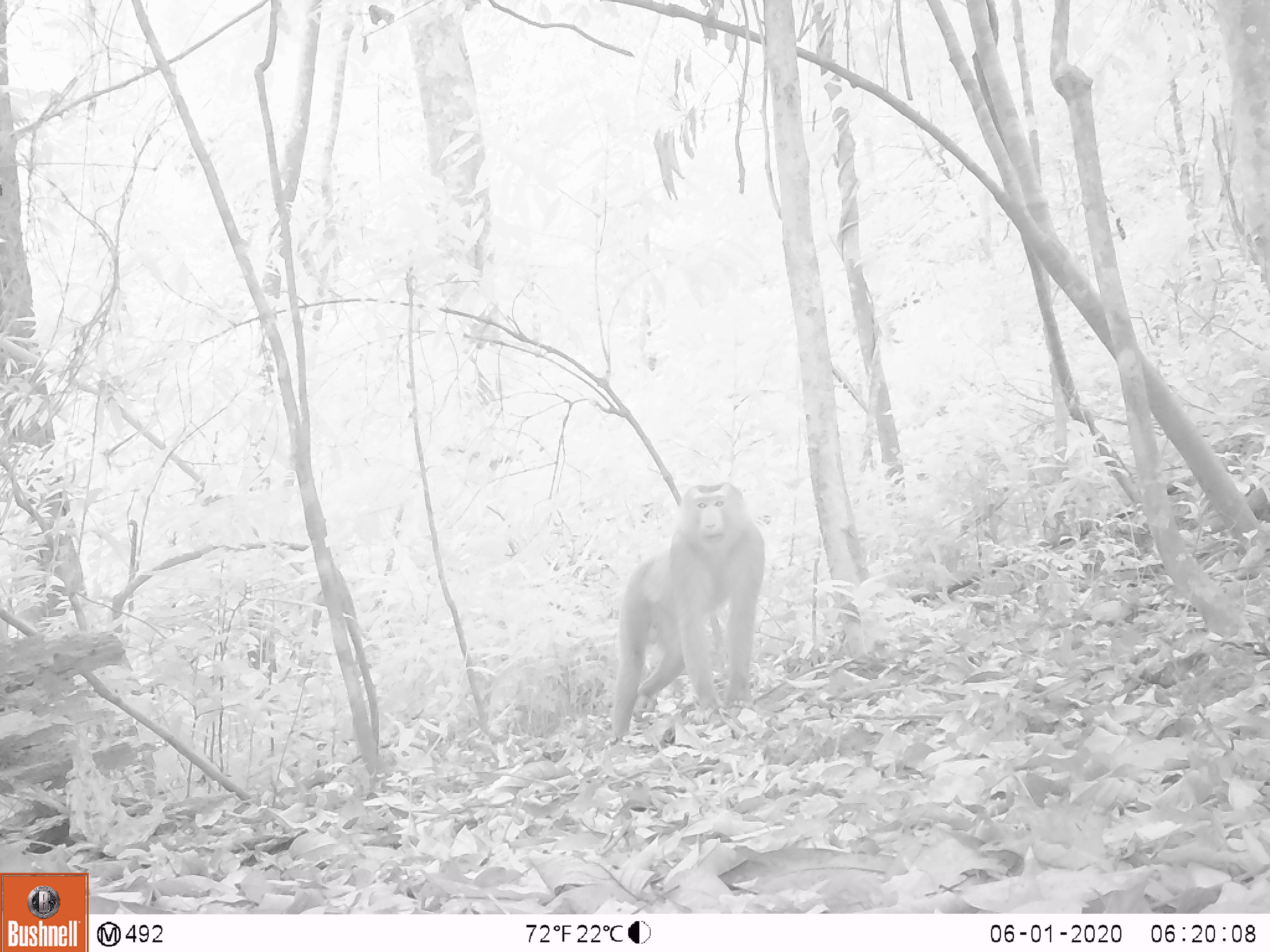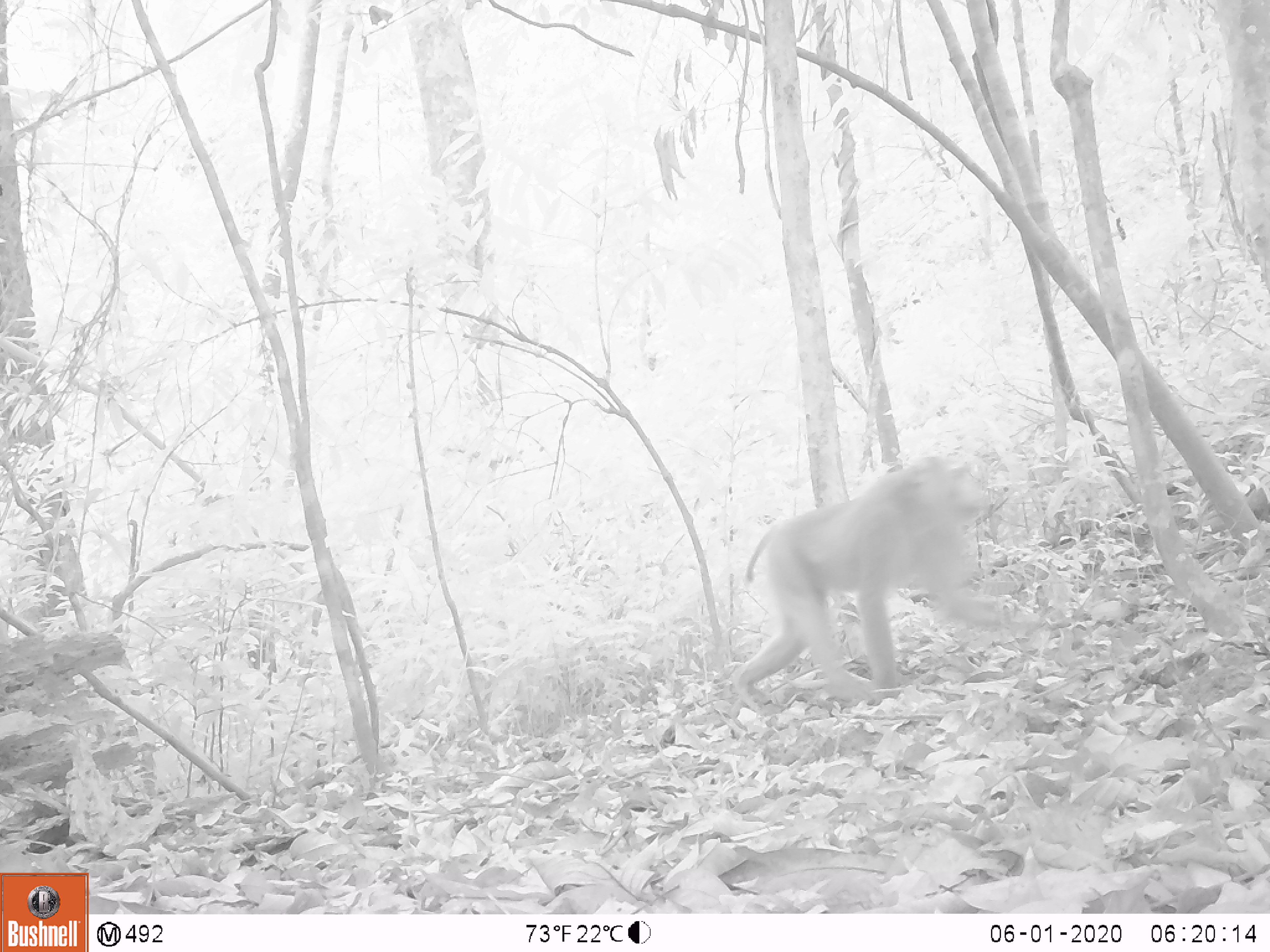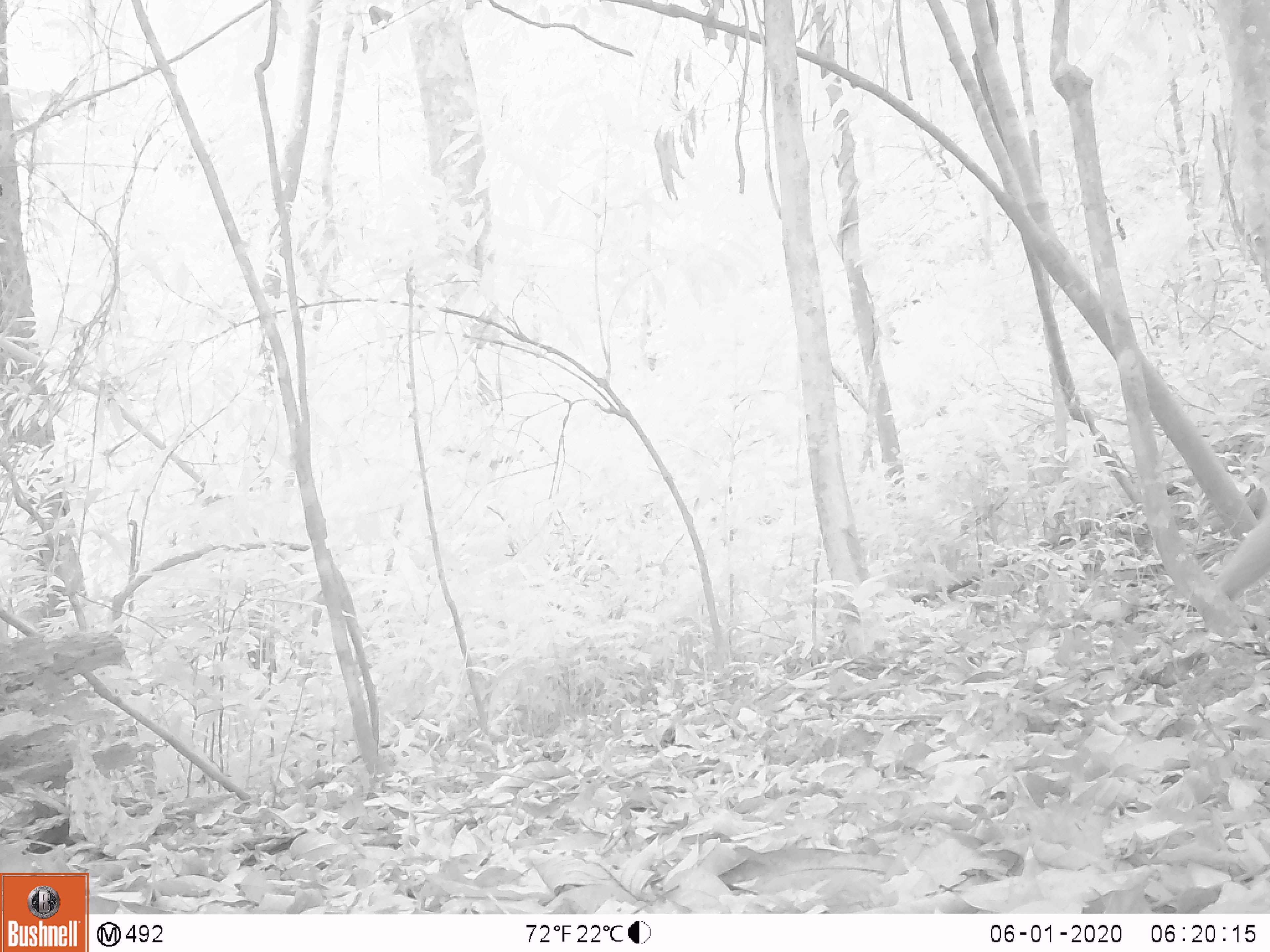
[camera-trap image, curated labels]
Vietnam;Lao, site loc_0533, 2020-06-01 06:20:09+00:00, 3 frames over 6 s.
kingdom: Animalia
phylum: Chordata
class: Mammalia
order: Primates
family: Cercopithecidae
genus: Macaca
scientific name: Macaca nemestrina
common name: pig-tailed macaque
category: pig tailed macaque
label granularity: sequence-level